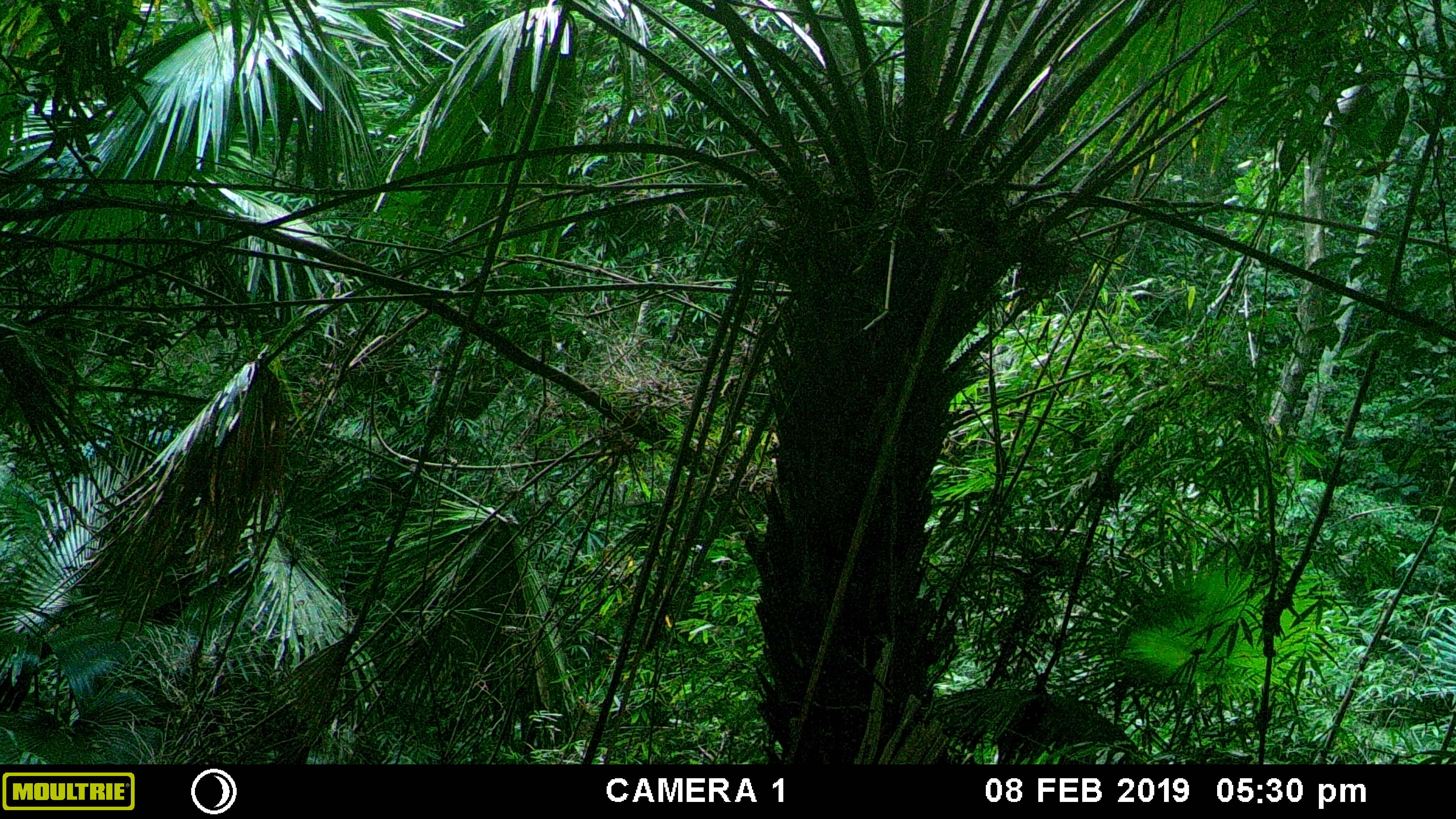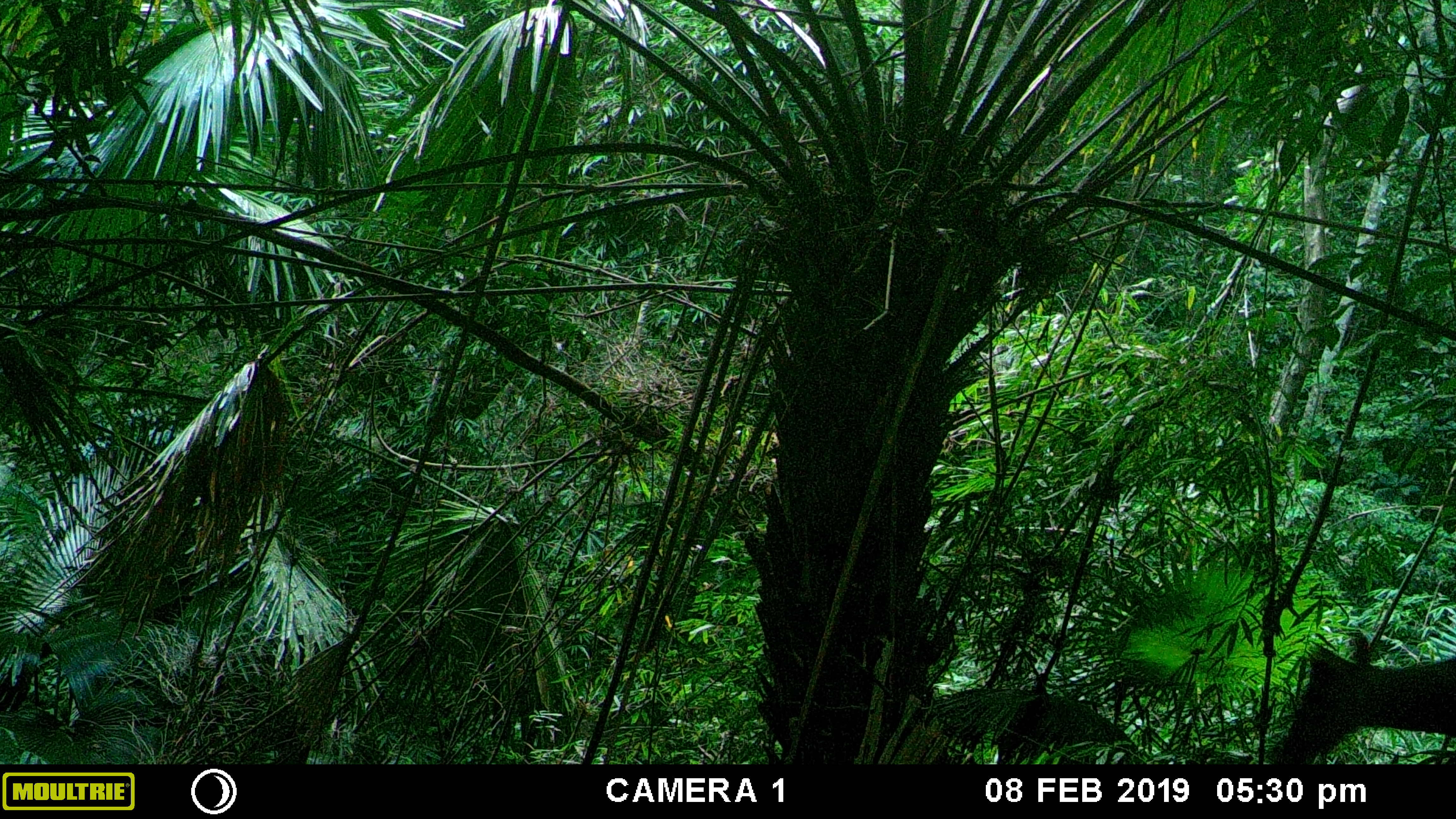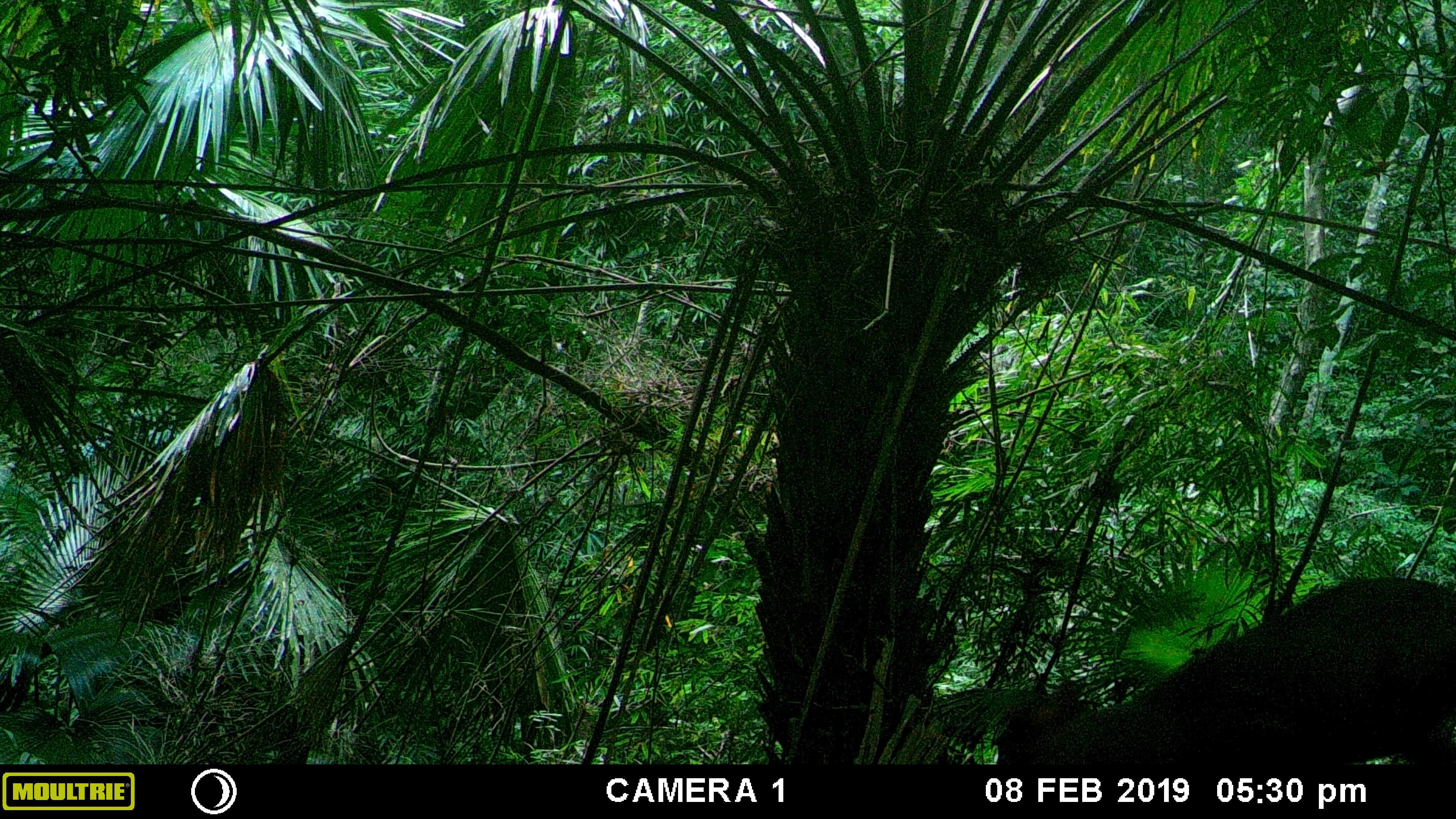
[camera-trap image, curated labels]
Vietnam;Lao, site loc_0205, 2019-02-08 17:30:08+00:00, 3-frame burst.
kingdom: Animalia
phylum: Chordata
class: Mammalia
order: Artiodactyla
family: Cervidae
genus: Muntiacus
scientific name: Muntiacus rooseveltorum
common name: roosevelt's muntjac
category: roosevelts muntjac group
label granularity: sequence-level